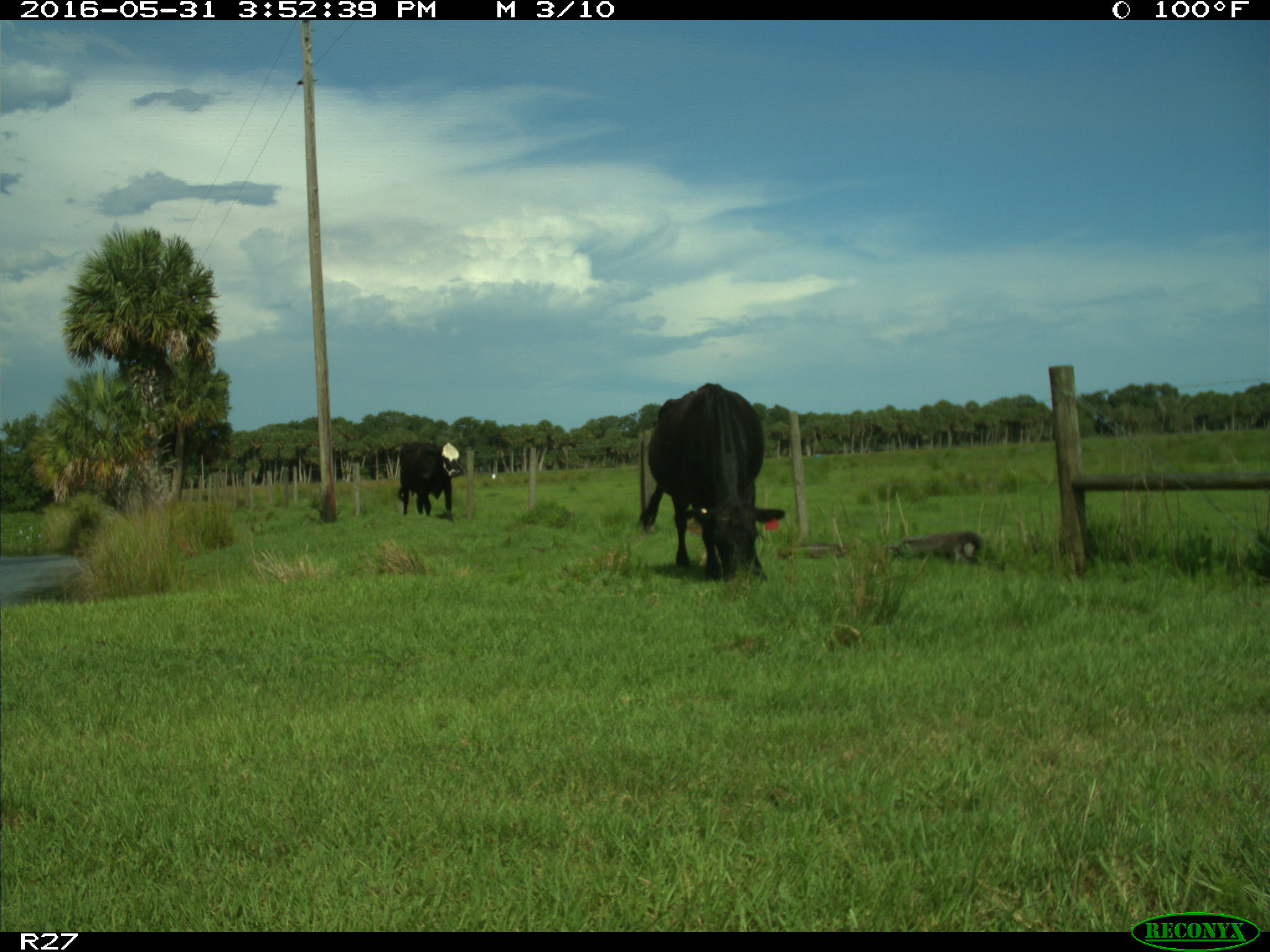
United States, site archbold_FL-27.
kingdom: Animalia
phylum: Chordata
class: Mammalia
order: Artiodactyla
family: Bovidae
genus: Bos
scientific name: Bos taurus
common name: domestic cow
Bos taurus (domestic cow).